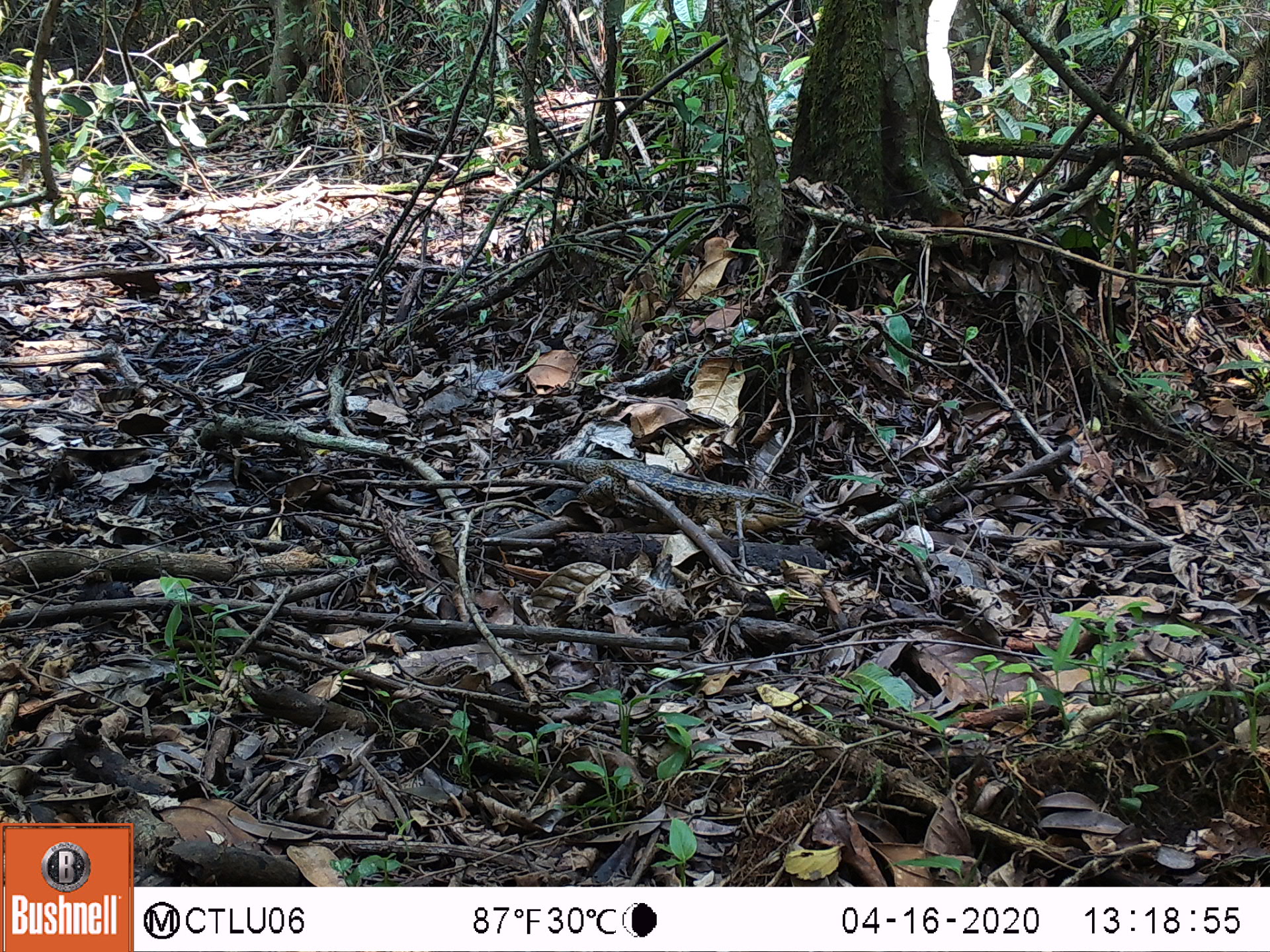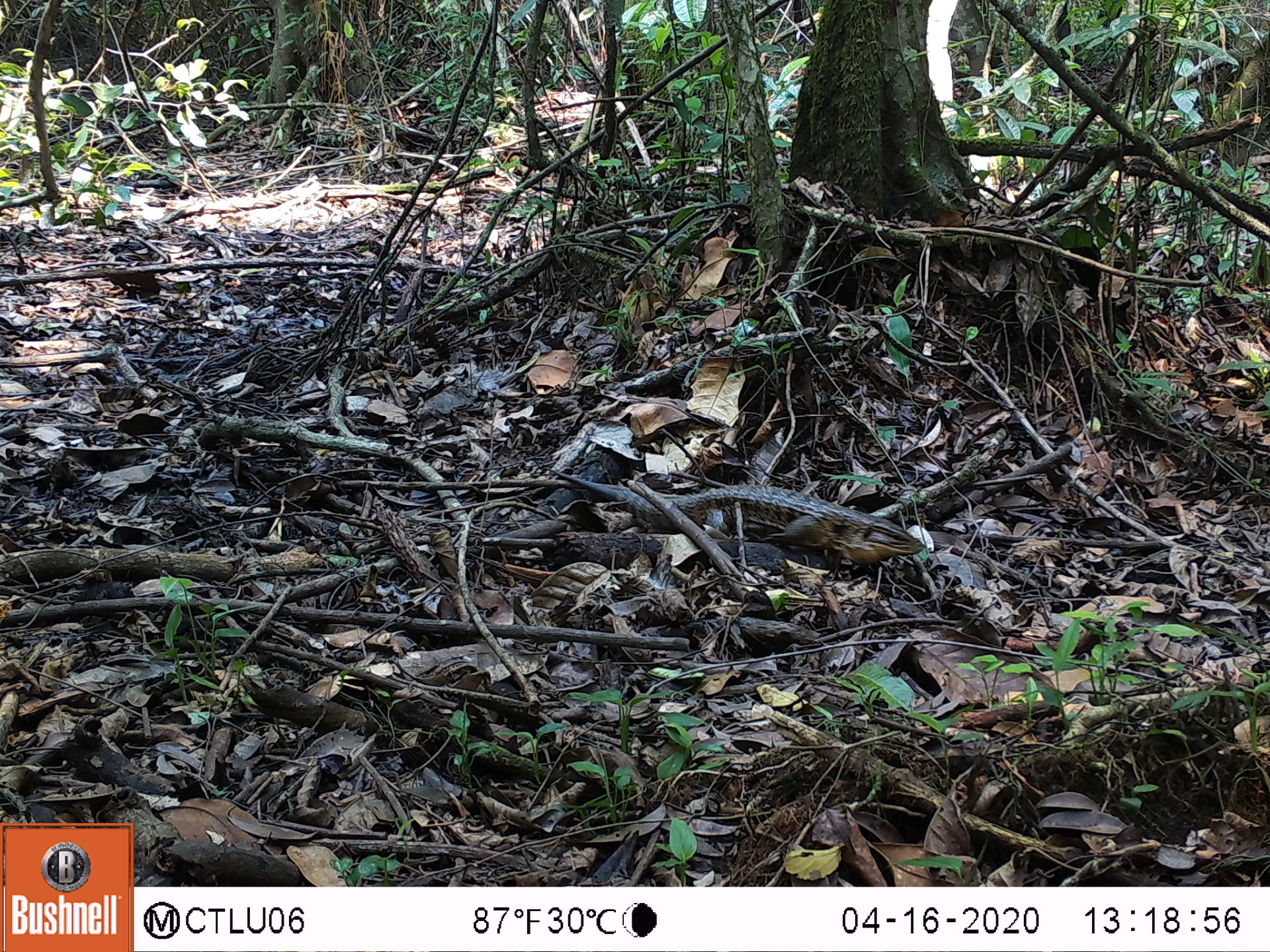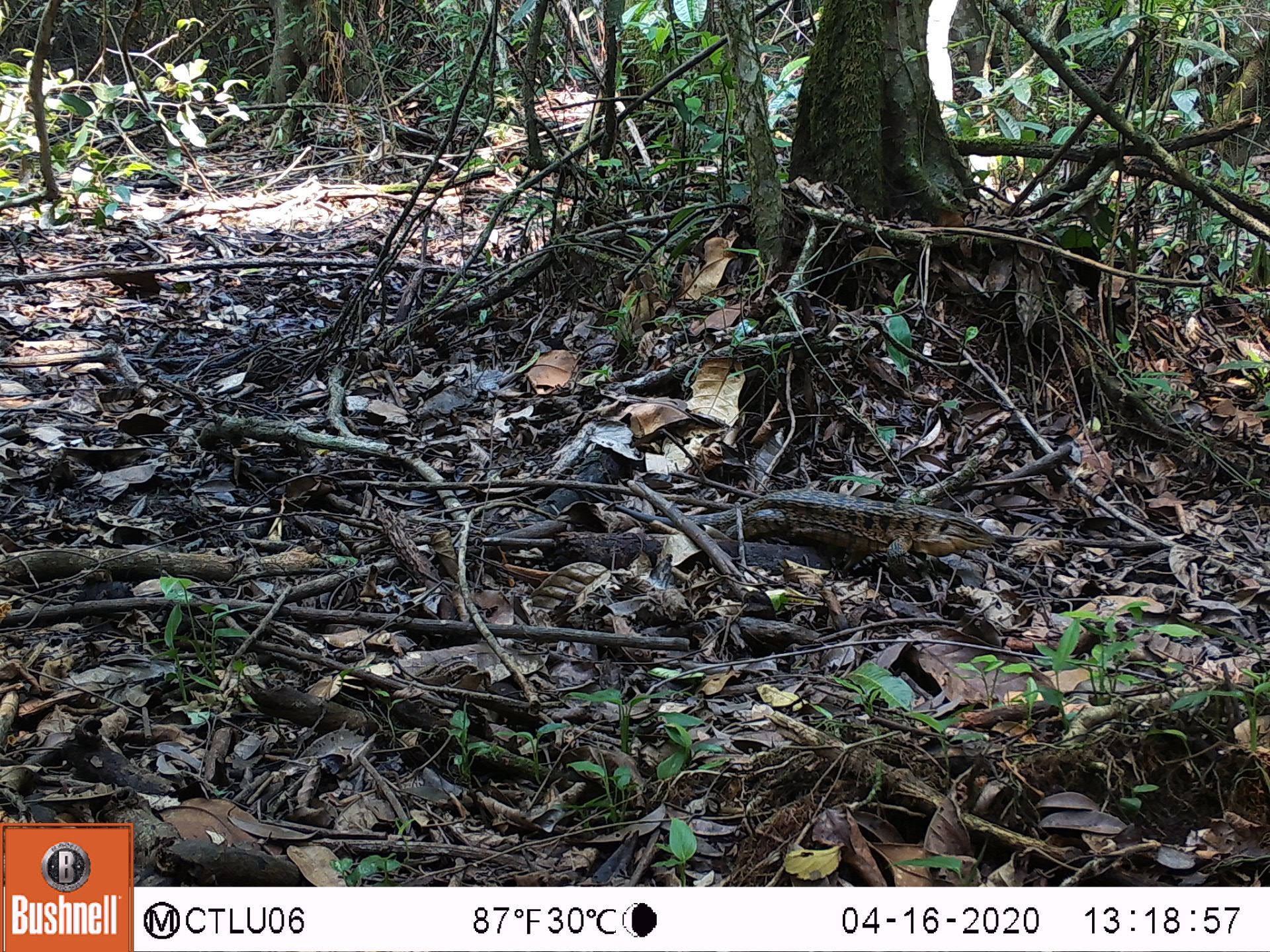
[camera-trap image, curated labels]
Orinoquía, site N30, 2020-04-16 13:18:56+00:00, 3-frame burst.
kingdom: Animalia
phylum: Chordata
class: Reptilia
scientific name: Reptilia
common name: reptile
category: unknown reptile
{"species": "unknown reptile (reptile) (Reptilia)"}